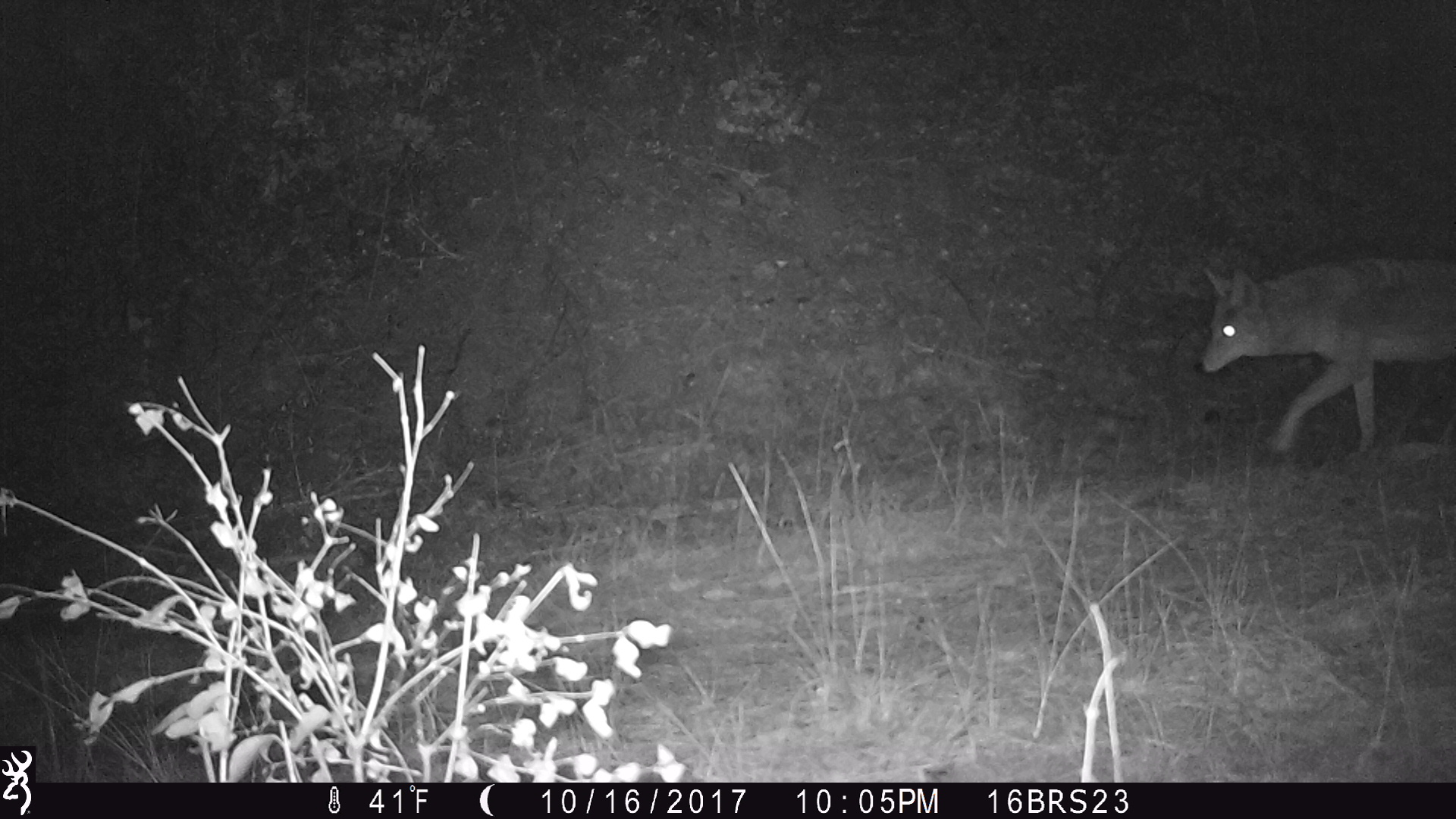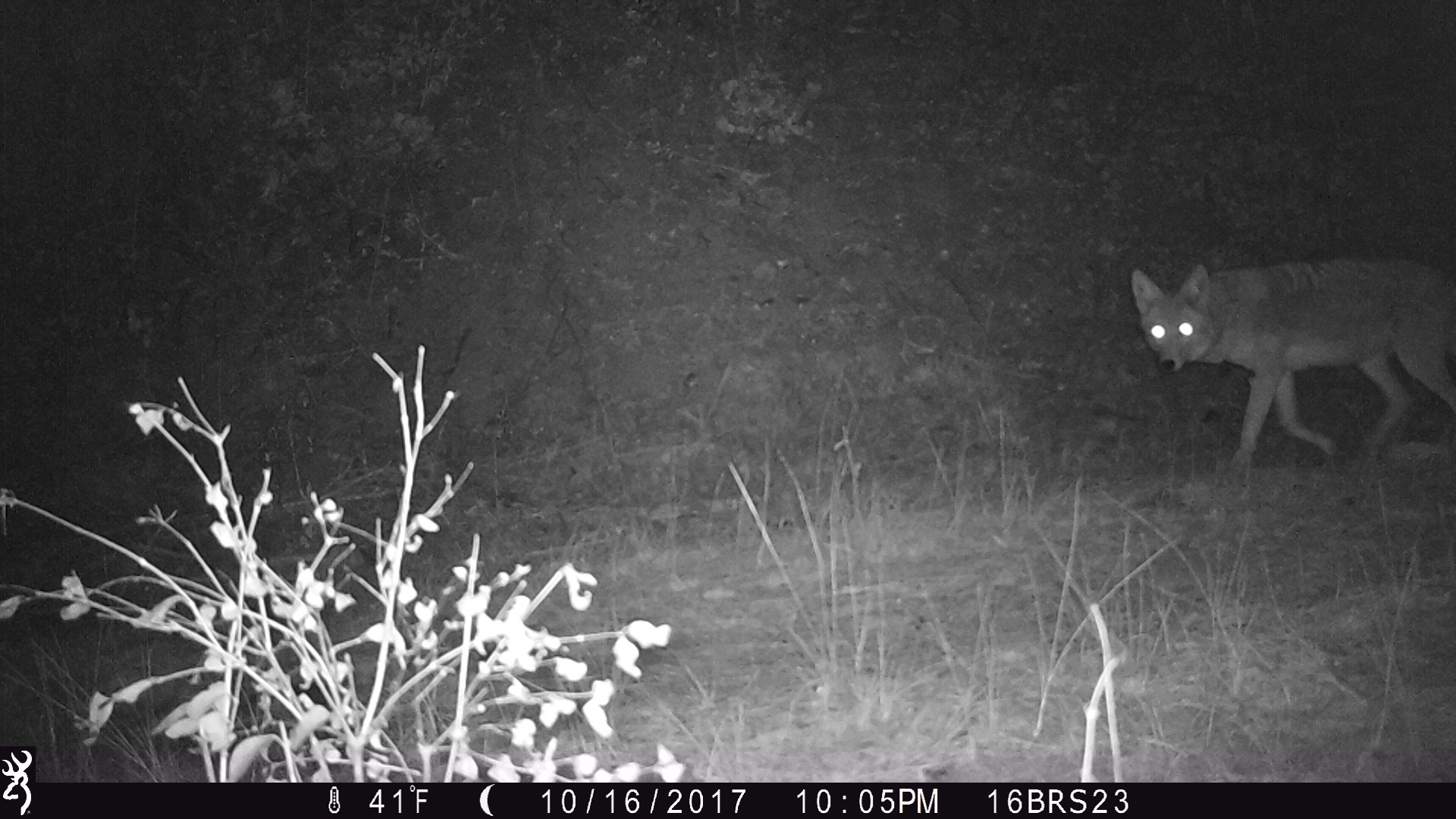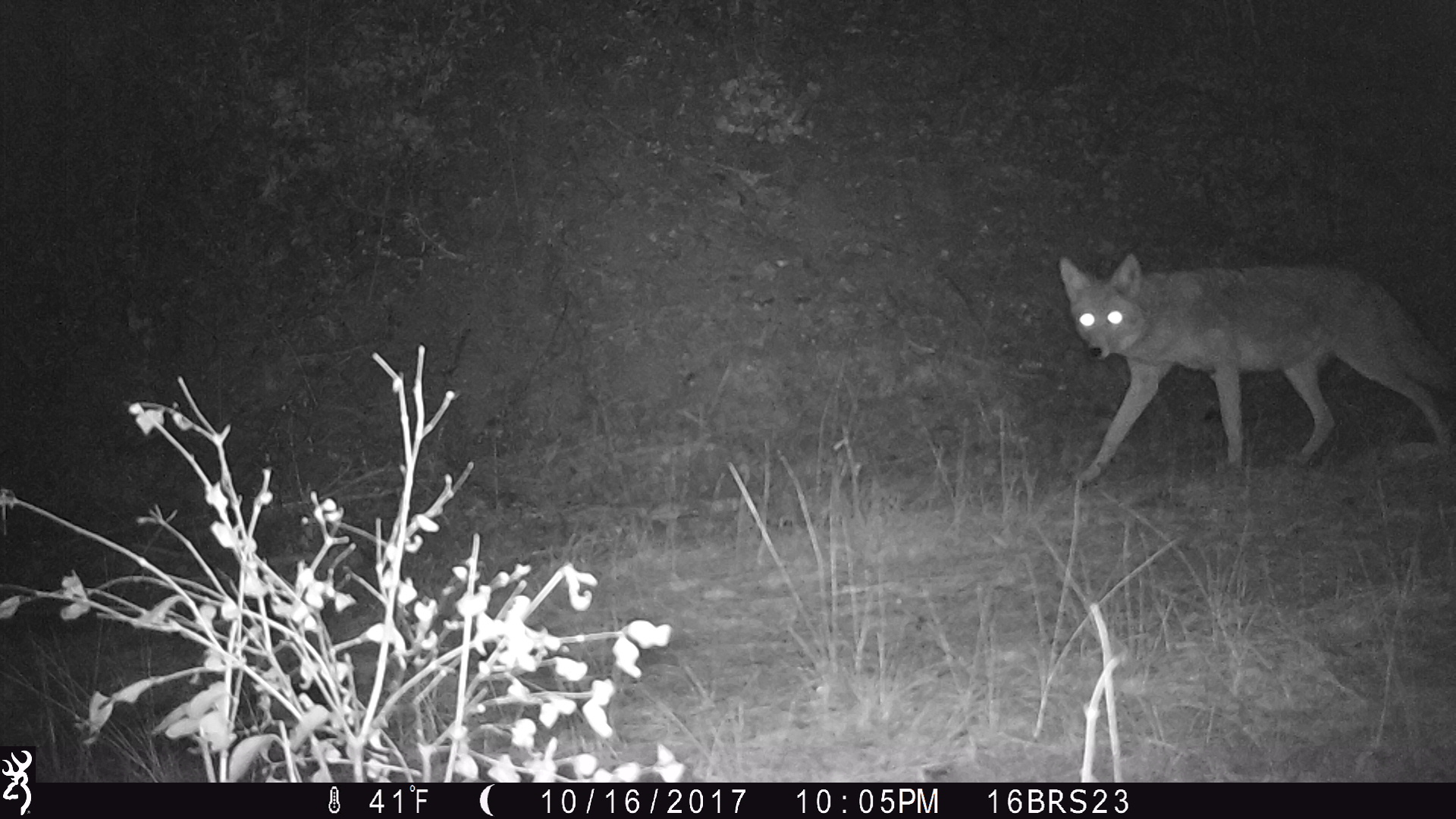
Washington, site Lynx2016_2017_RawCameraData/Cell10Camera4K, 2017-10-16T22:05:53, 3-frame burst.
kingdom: Animalia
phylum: Chordata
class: Mammalia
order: Carnivora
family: Canidae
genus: Canis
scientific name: Canis latrans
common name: coyote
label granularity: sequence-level